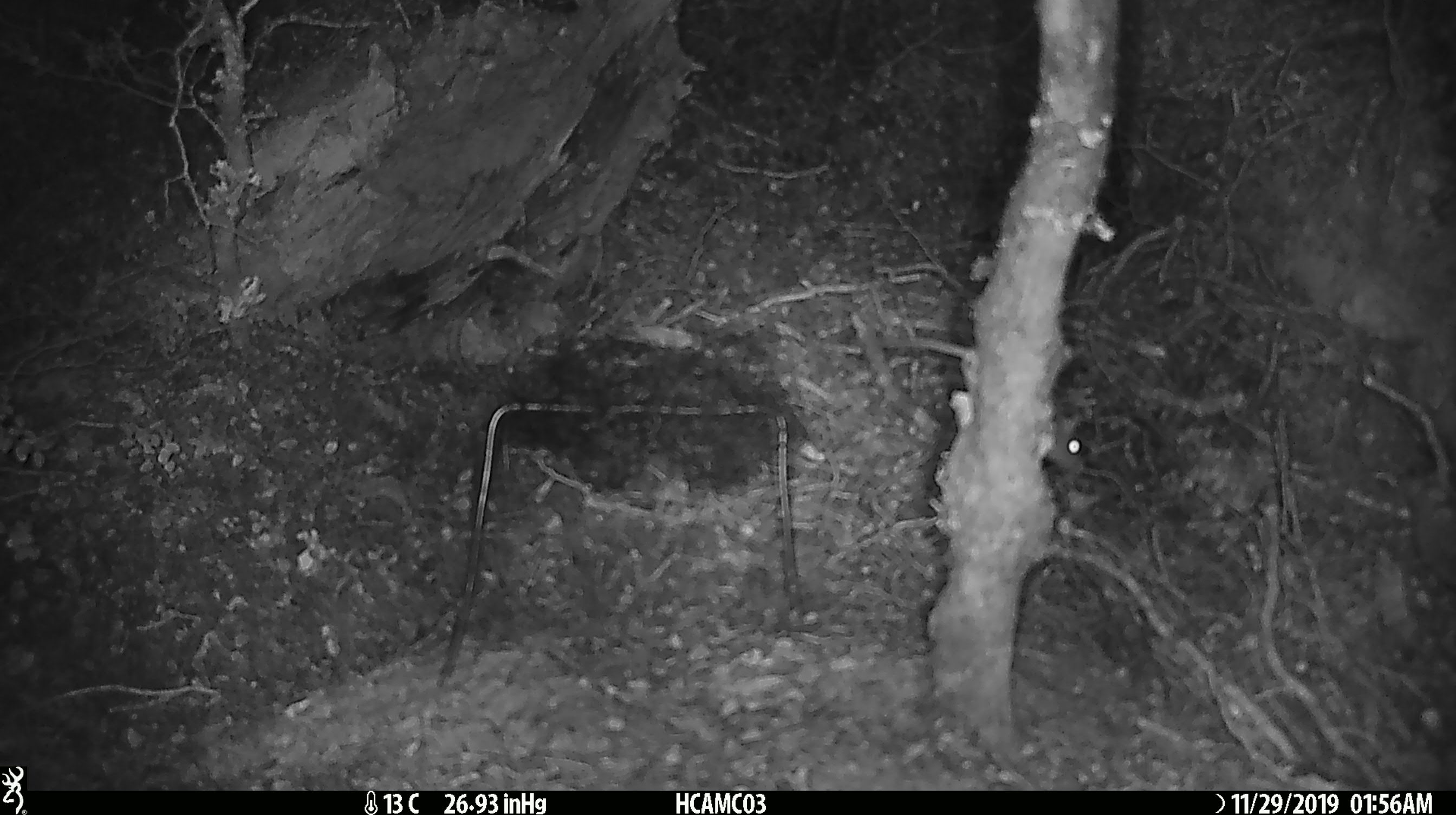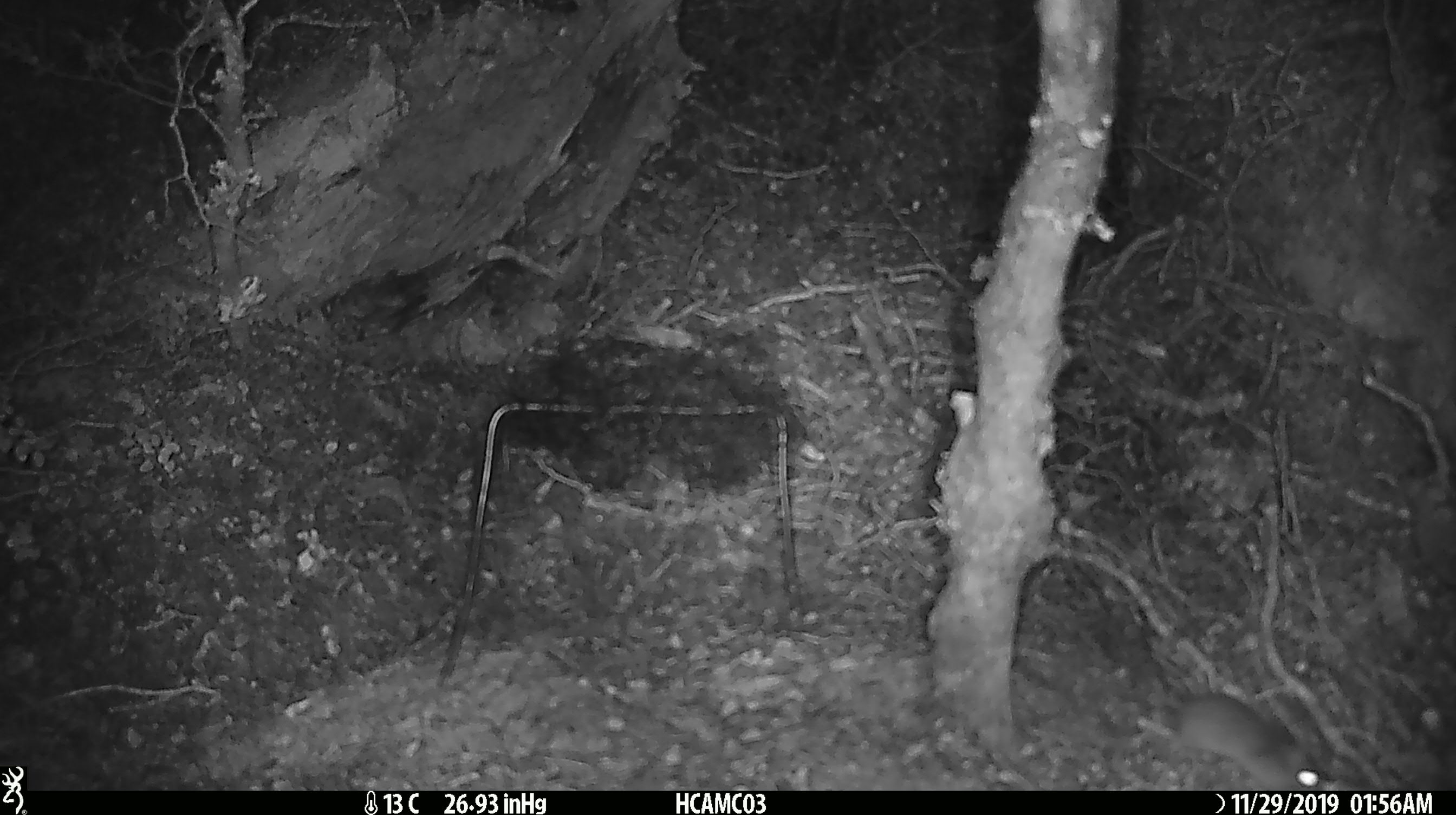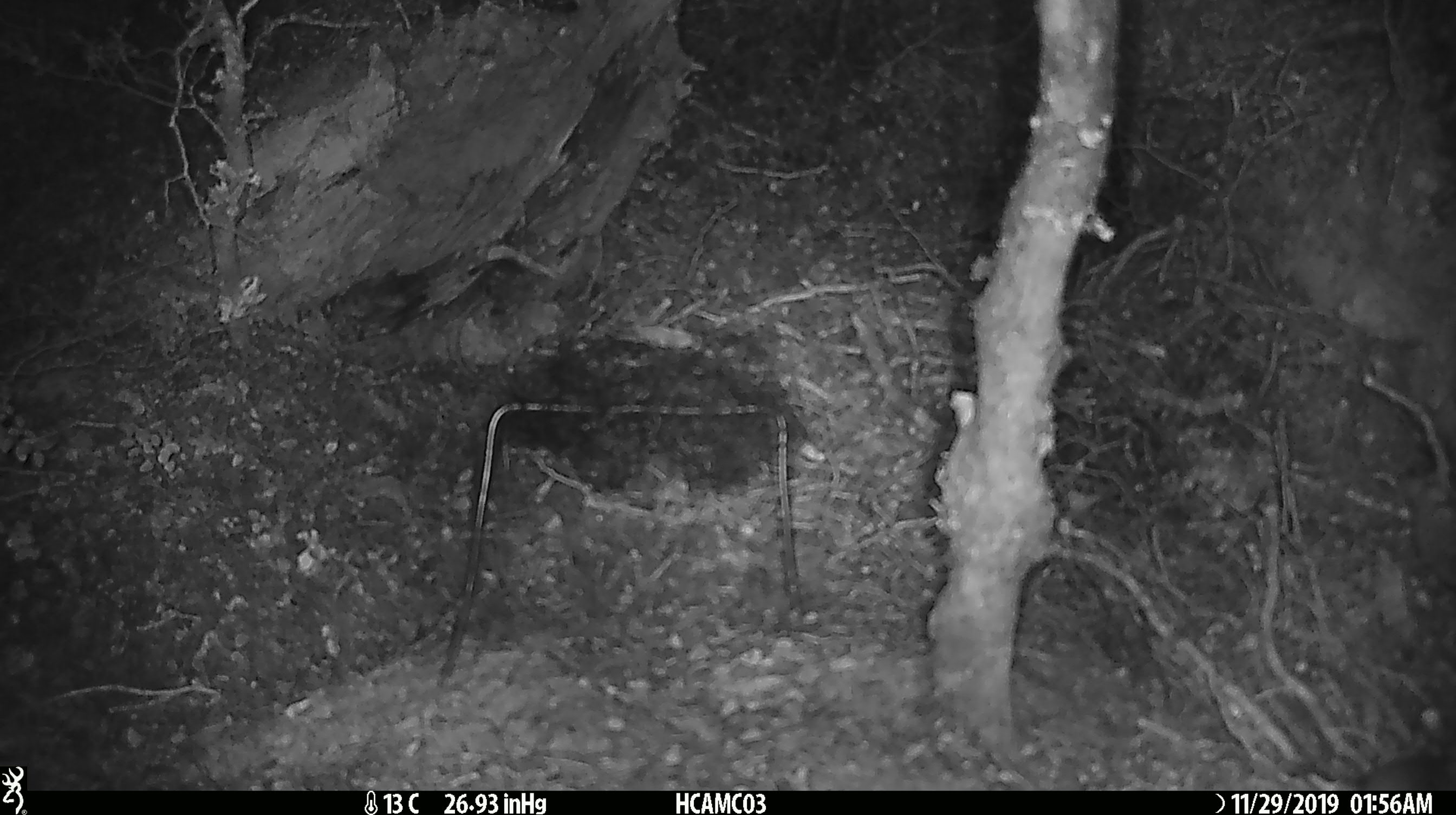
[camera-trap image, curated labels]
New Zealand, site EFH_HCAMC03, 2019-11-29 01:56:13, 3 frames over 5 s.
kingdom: Animalia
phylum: Chordata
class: Mammalia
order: Rodentia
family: Muridae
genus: Mus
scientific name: Mus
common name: mouse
Mouse (Mus).